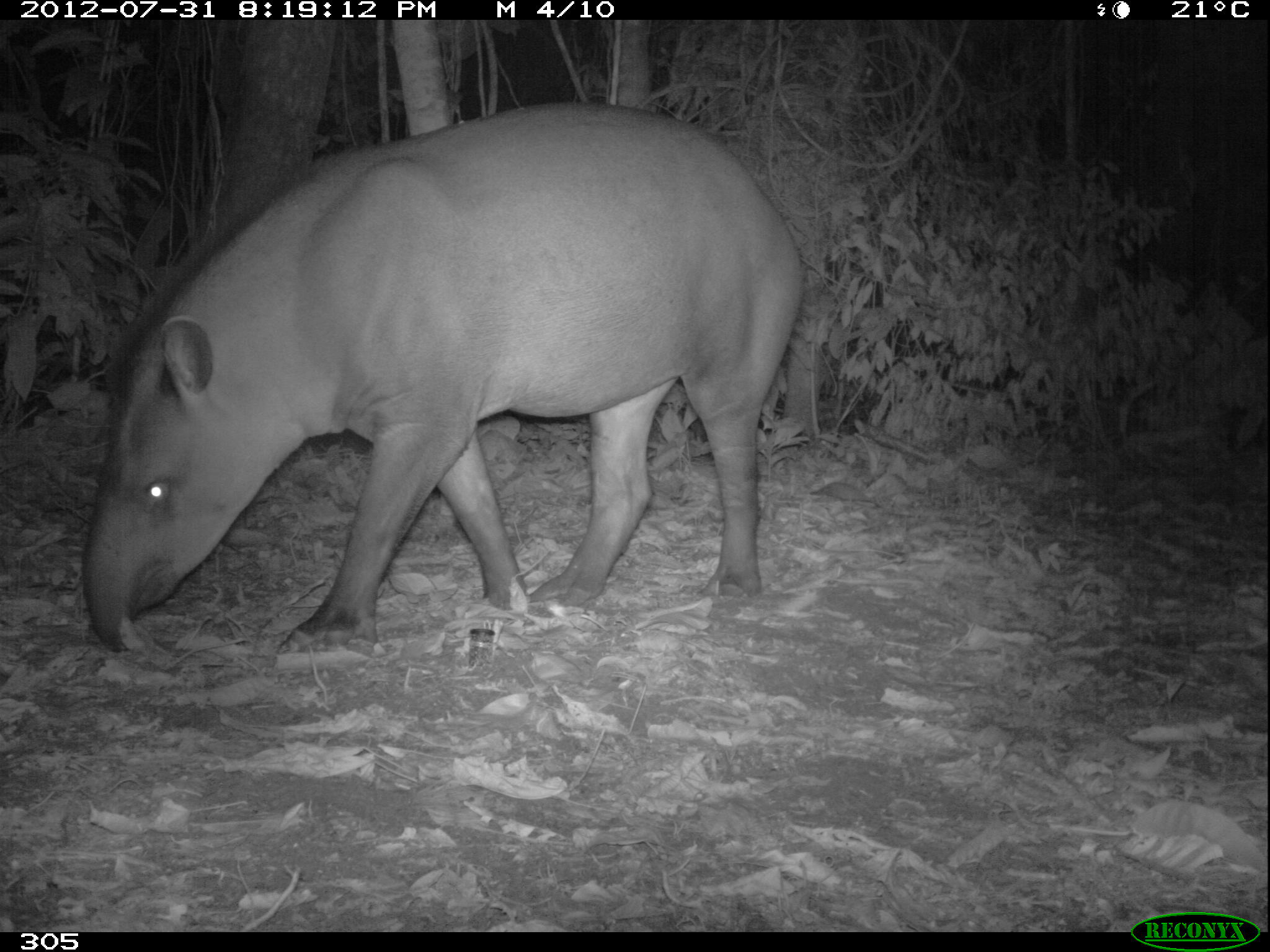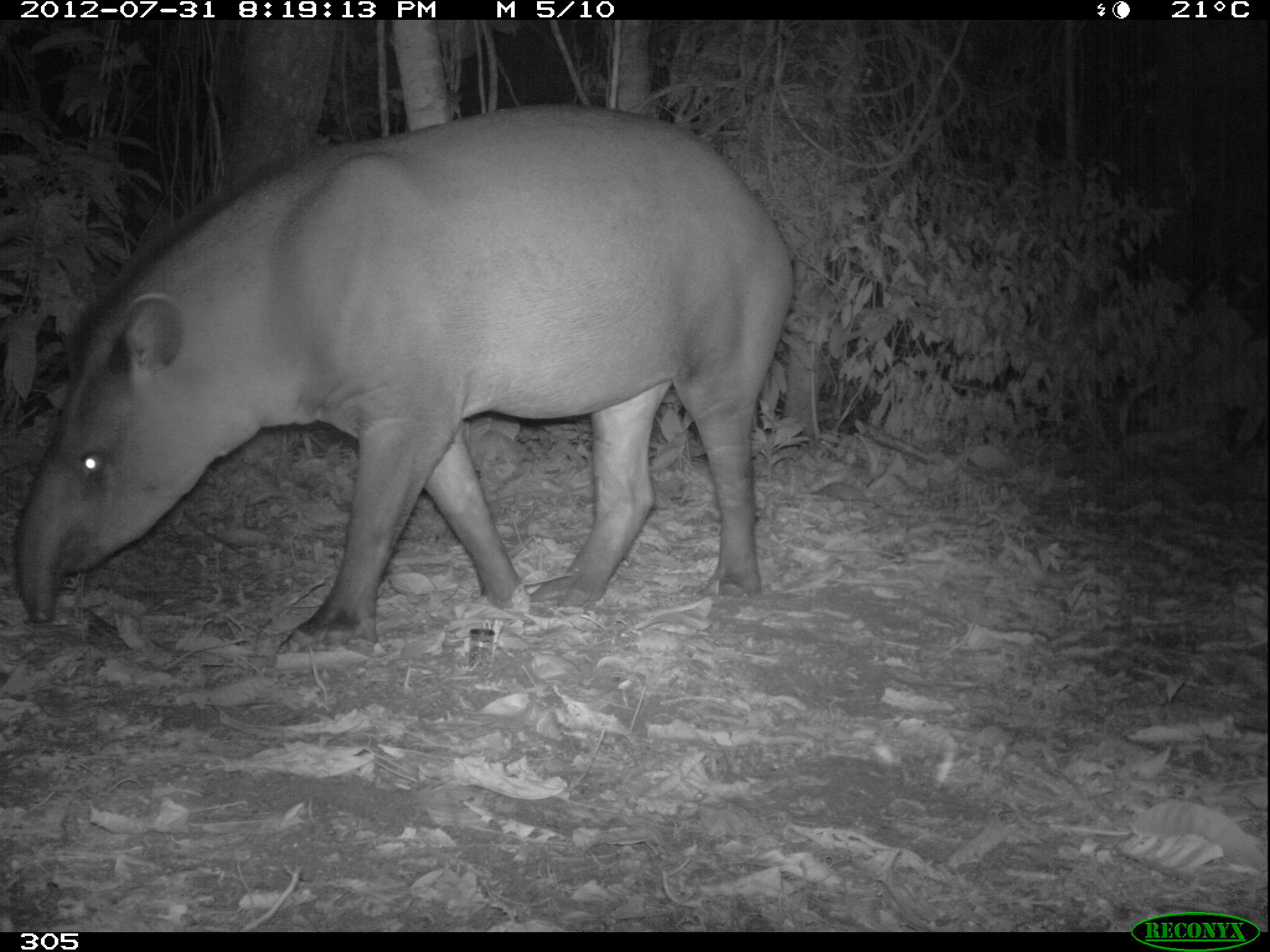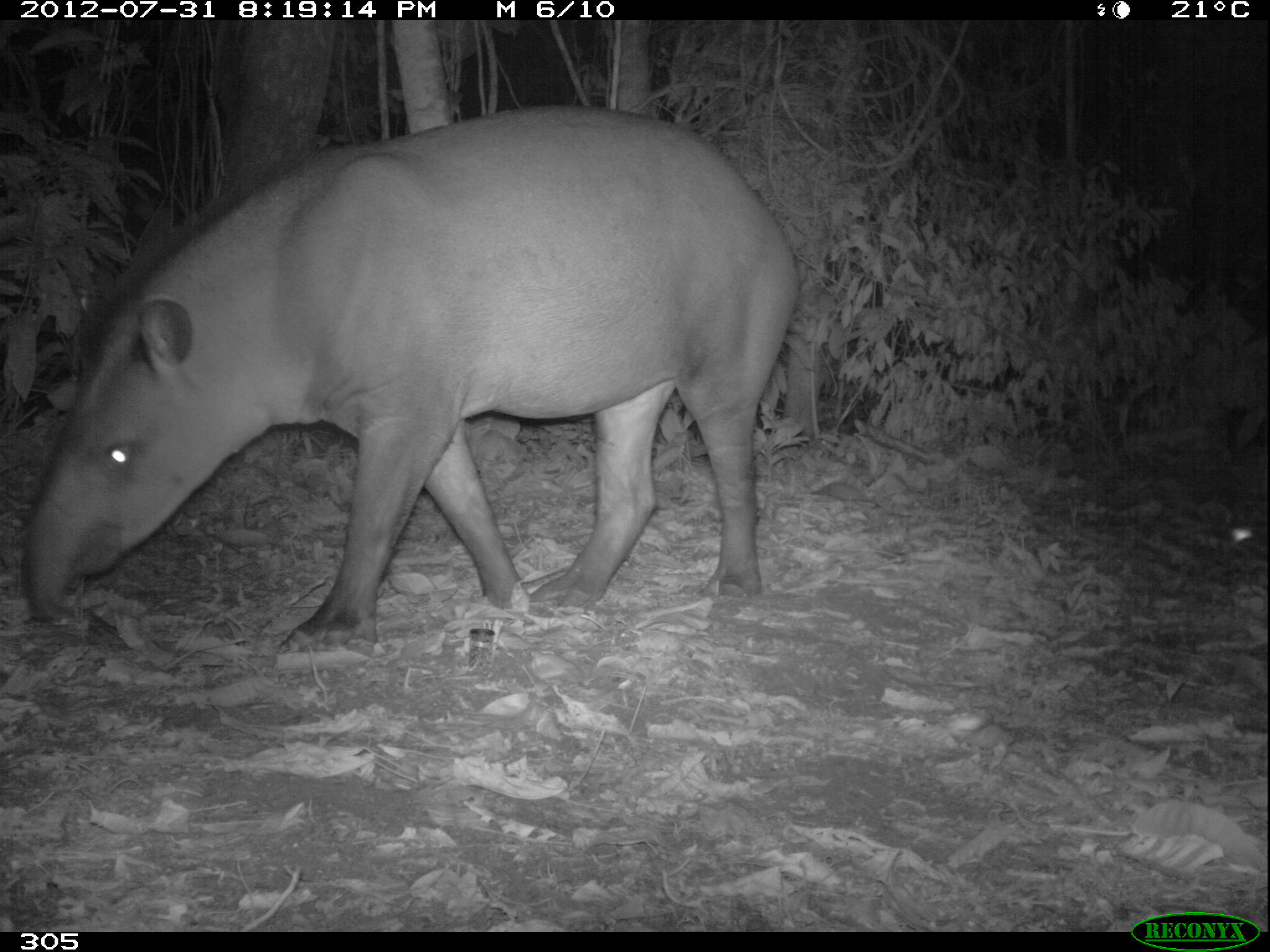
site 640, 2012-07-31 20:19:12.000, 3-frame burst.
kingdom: Animalia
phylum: Chordata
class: Mammalia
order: Perissodactyla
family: Tapiridae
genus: Tapirus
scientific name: Tapirus terrestris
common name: south american tapir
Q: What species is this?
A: Tapirus terrestris (south american tapir).